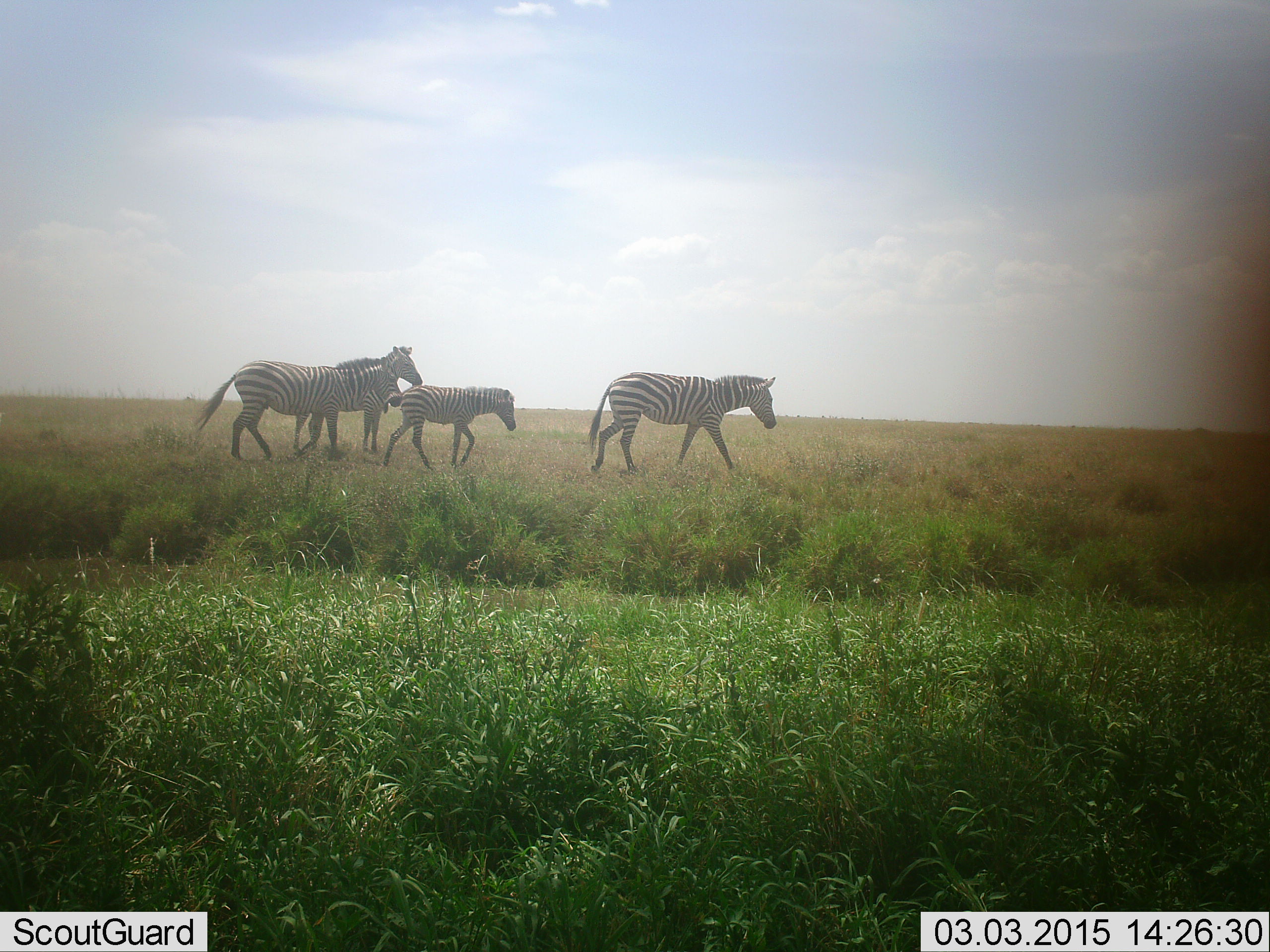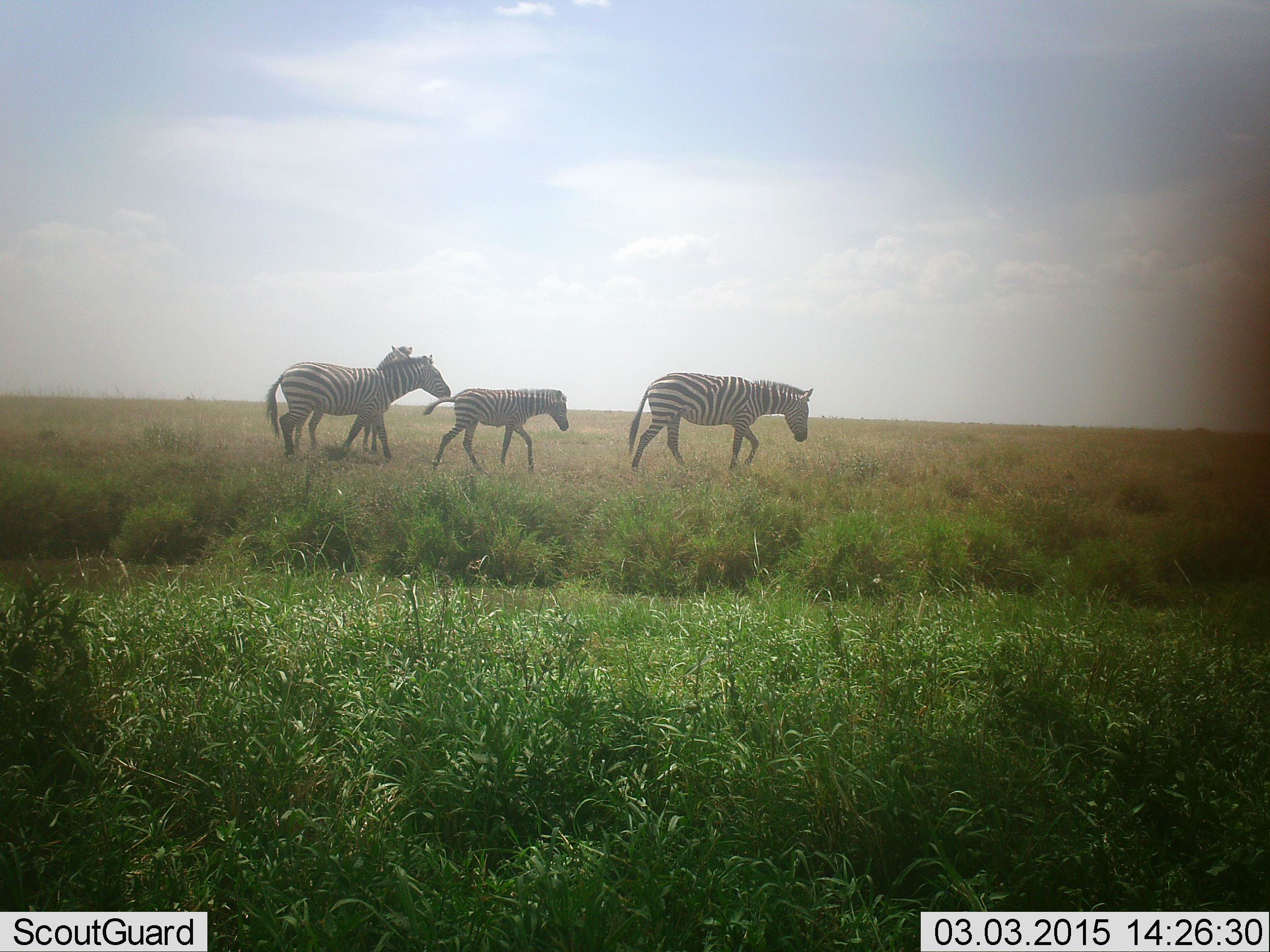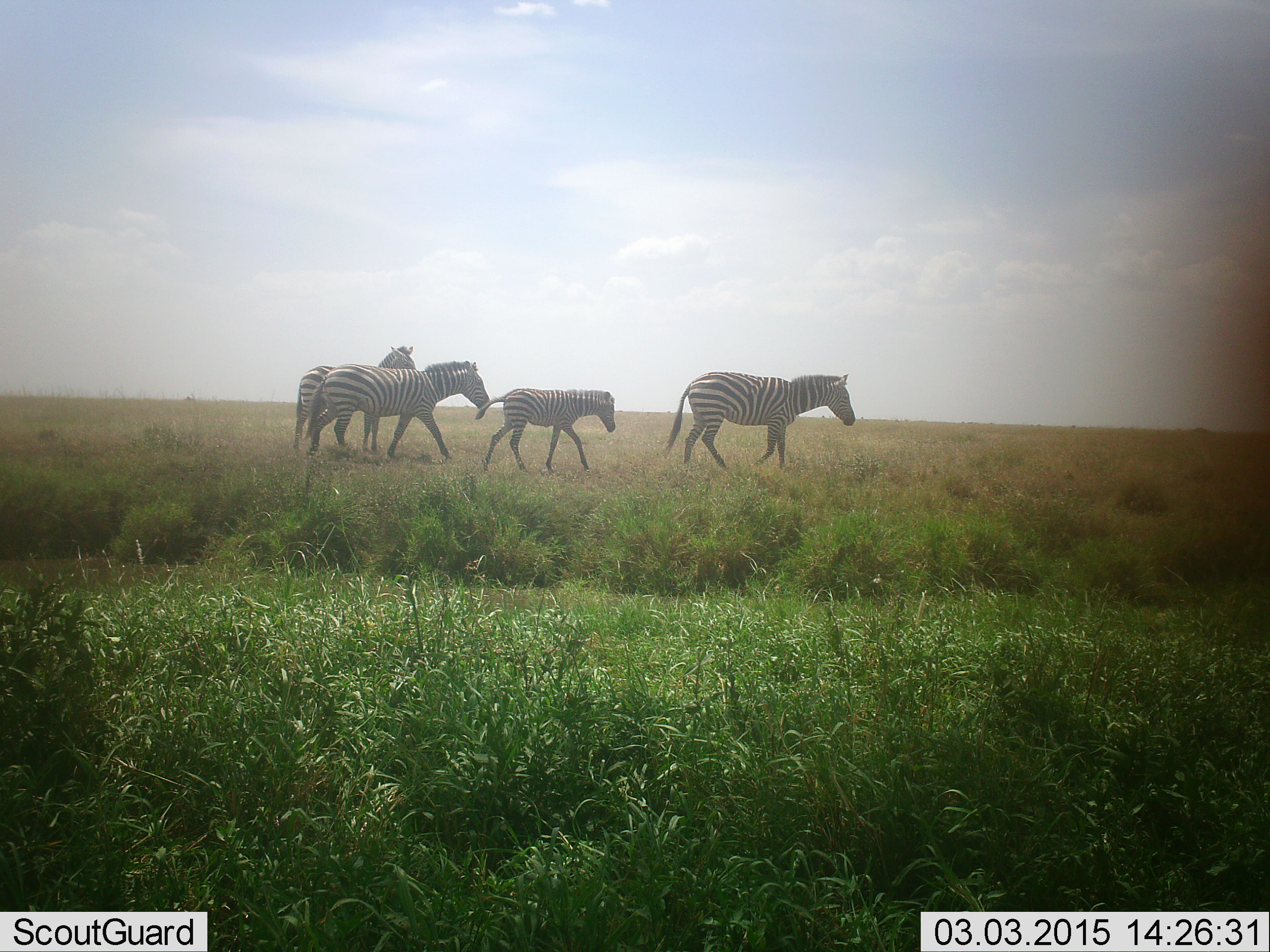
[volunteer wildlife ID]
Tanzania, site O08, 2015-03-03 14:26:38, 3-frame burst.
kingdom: Animalia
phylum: Chordata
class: Mammalia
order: Perissodactyla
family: Equidae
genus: Equus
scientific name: Equus quagga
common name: plains zebra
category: zebra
Zebra (plains zebra) (Equus quagga), count 4. Behavior (volunteer vote fractions): standing 40%, resting 0%, moving 100%, interacting 0%. Young present (vote fraction): 80%. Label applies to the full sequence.